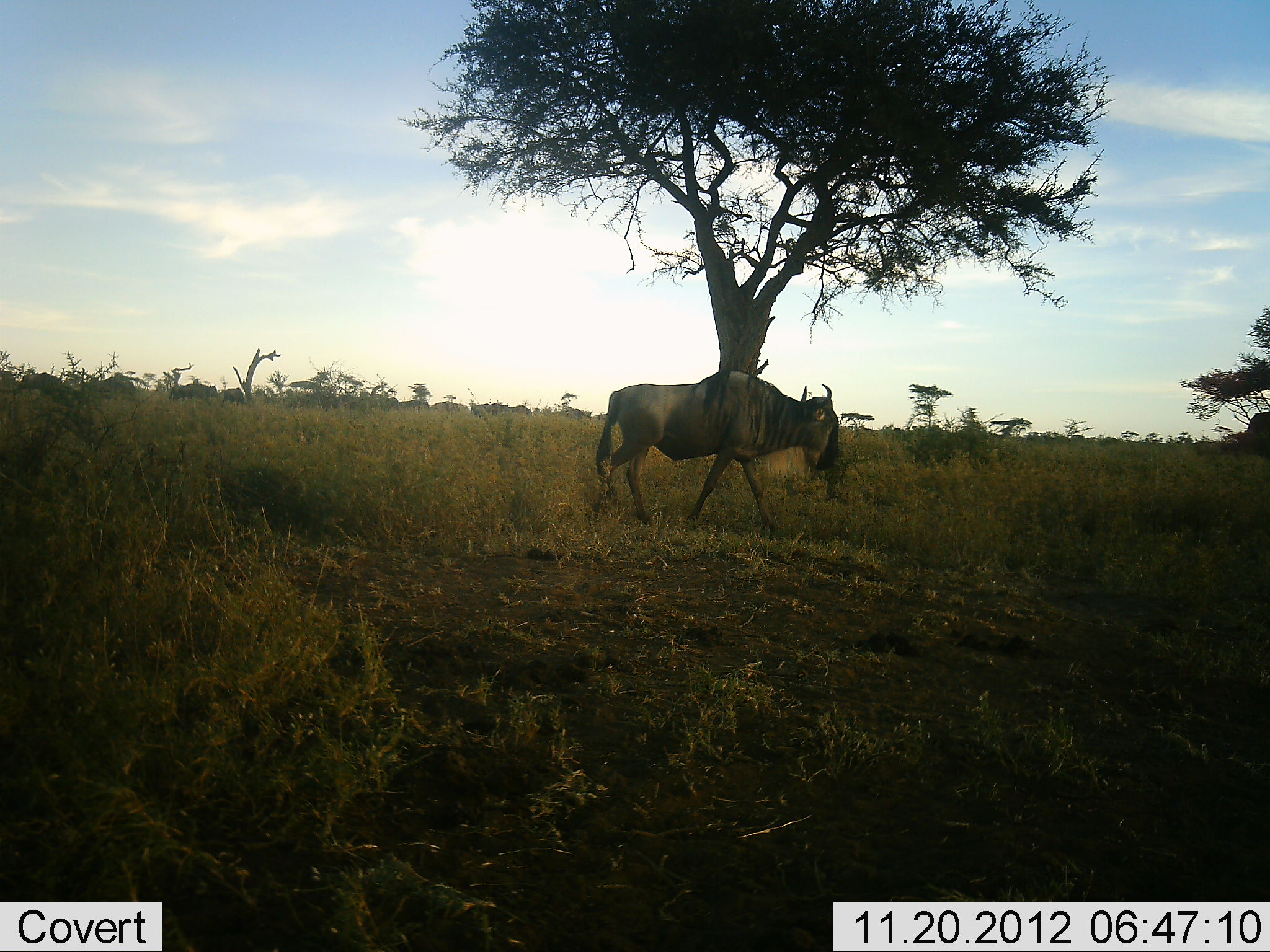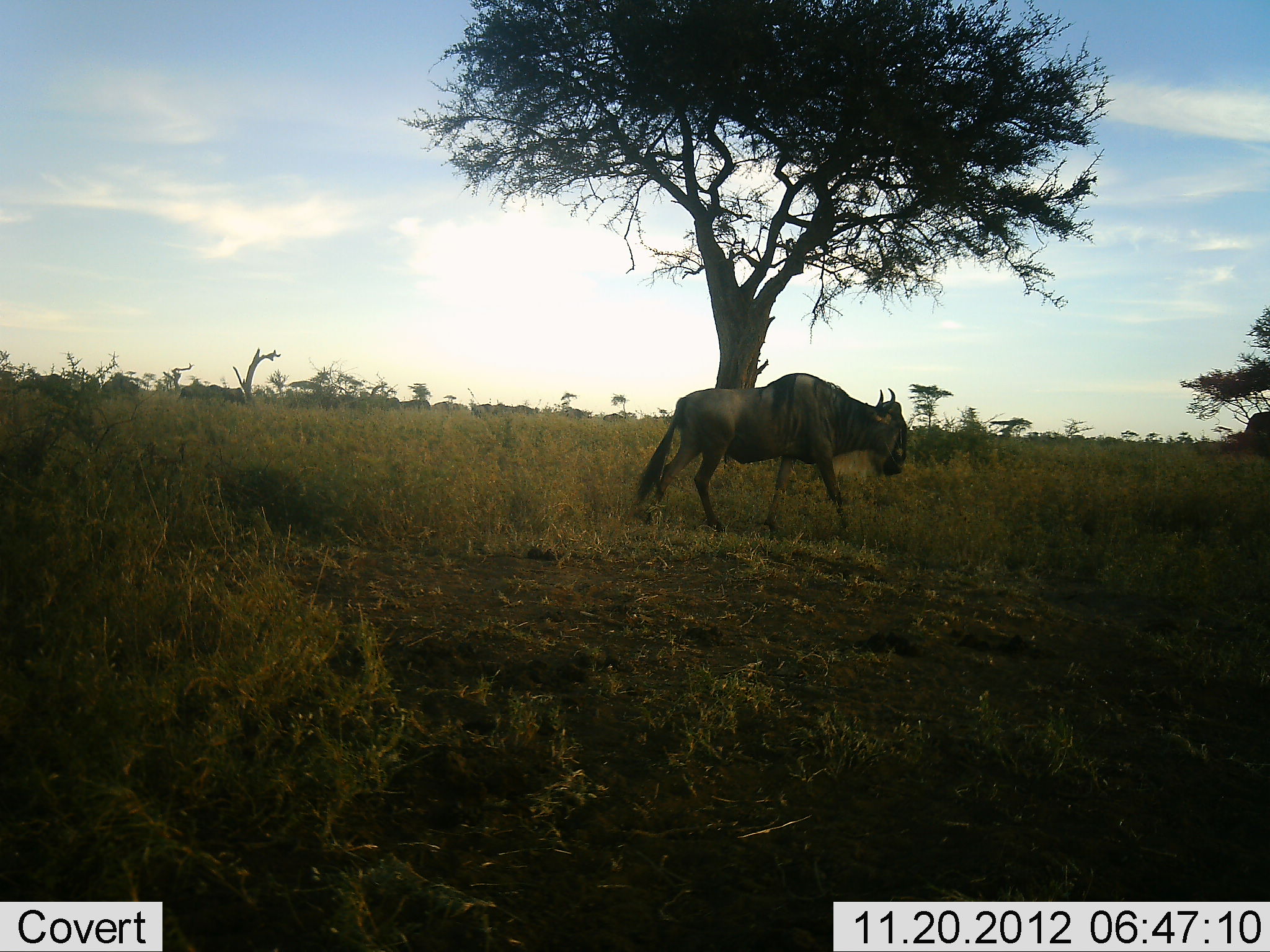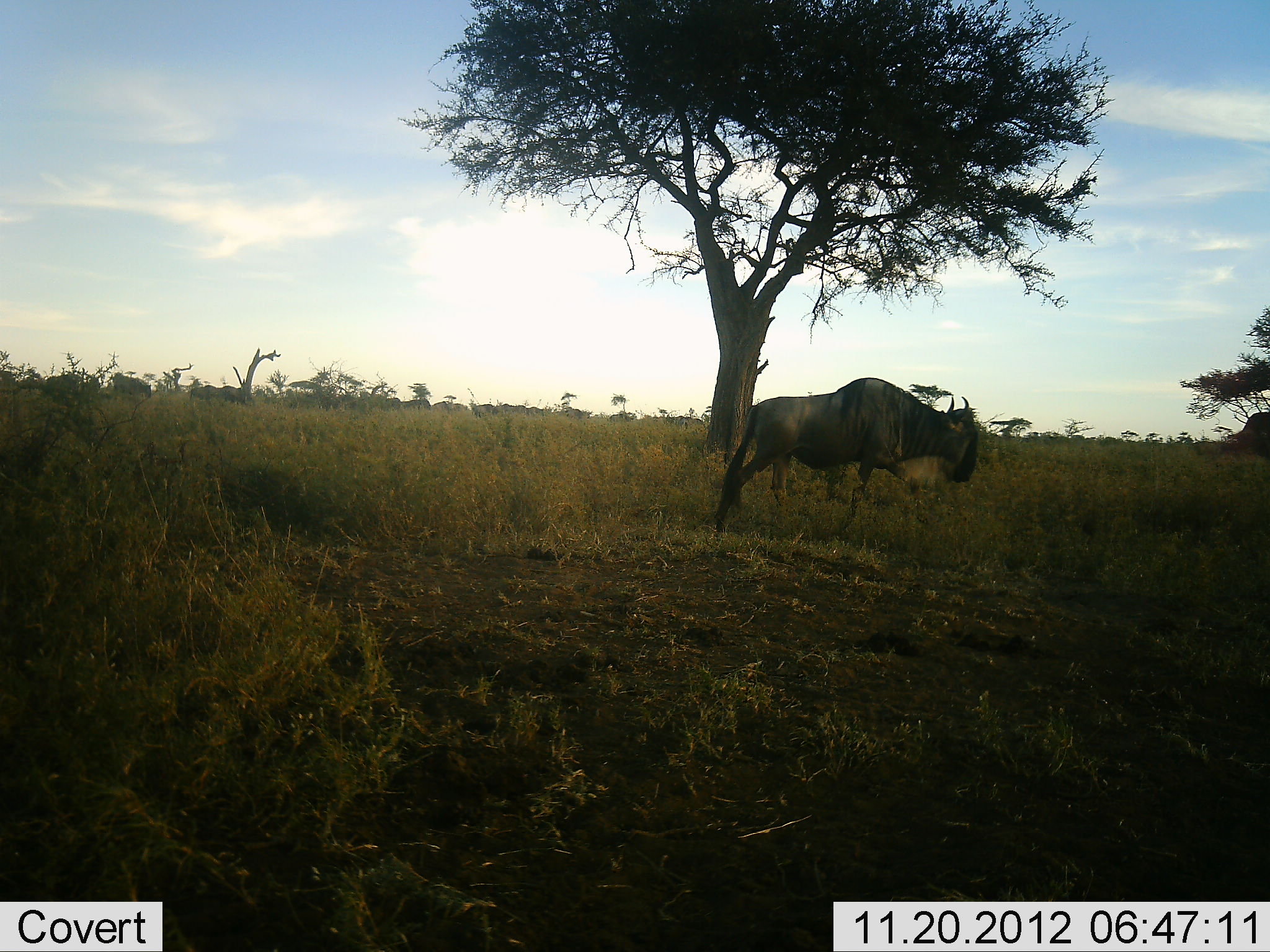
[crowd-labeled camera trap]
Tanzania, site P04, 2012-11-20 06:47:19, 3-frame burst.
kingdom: Animalia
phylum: Chordata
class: Mammalia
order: Artiodactyla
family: Bovidae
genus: Connochaetes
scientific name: Connochaetes taurinus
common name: blue wildebeest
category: wildebeest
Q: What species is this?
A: Wildebeest (blue wildebeest) (Connochaetes taurinus).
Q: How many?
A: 5.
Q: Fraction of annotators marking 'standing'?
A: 10%.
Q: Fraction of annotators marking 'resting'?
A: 0%.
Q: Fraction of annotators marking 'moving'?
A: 100%.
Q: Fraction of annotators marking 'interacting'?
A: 0%.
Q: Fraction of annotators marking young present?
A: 0%.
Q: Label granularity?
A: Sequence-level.